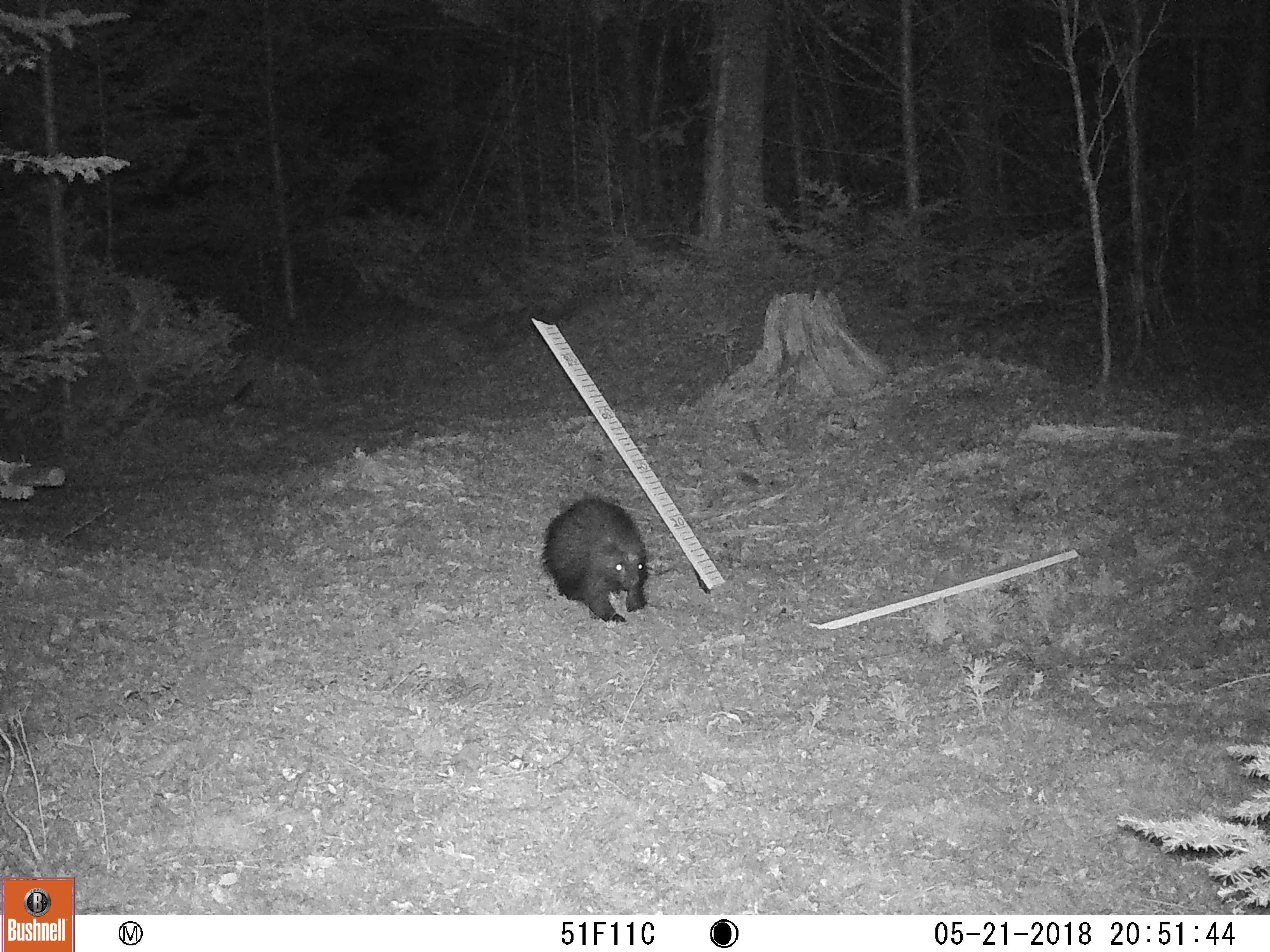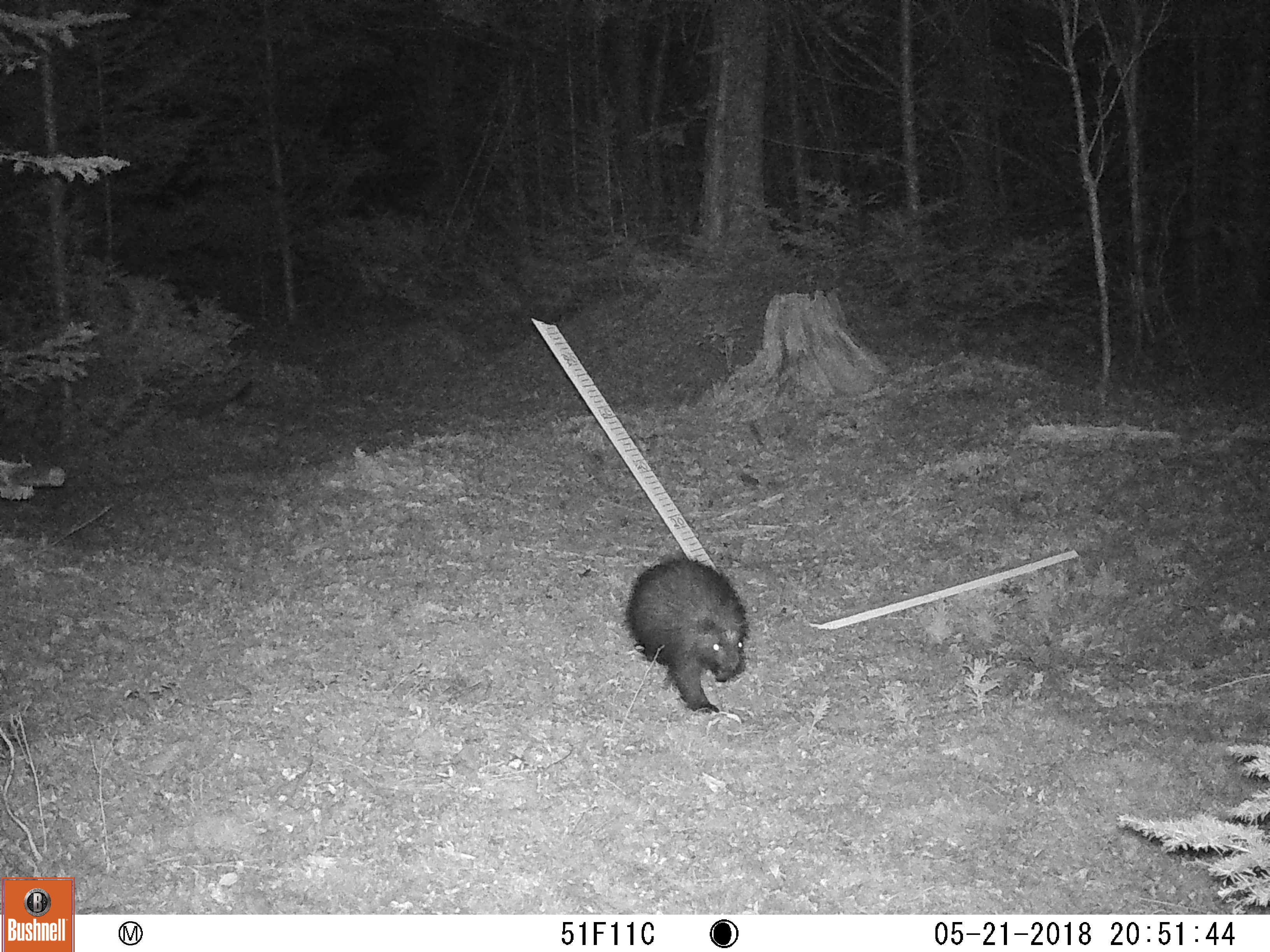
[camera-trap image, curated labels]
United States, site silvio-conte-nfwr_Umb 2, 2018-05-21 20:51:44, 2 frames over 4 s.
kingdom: Animalia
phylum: Chordata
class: Mammalia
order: Rodentia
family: Erethizontidae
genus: Erethizon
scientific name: Erethizon dorsatum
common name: porcupine